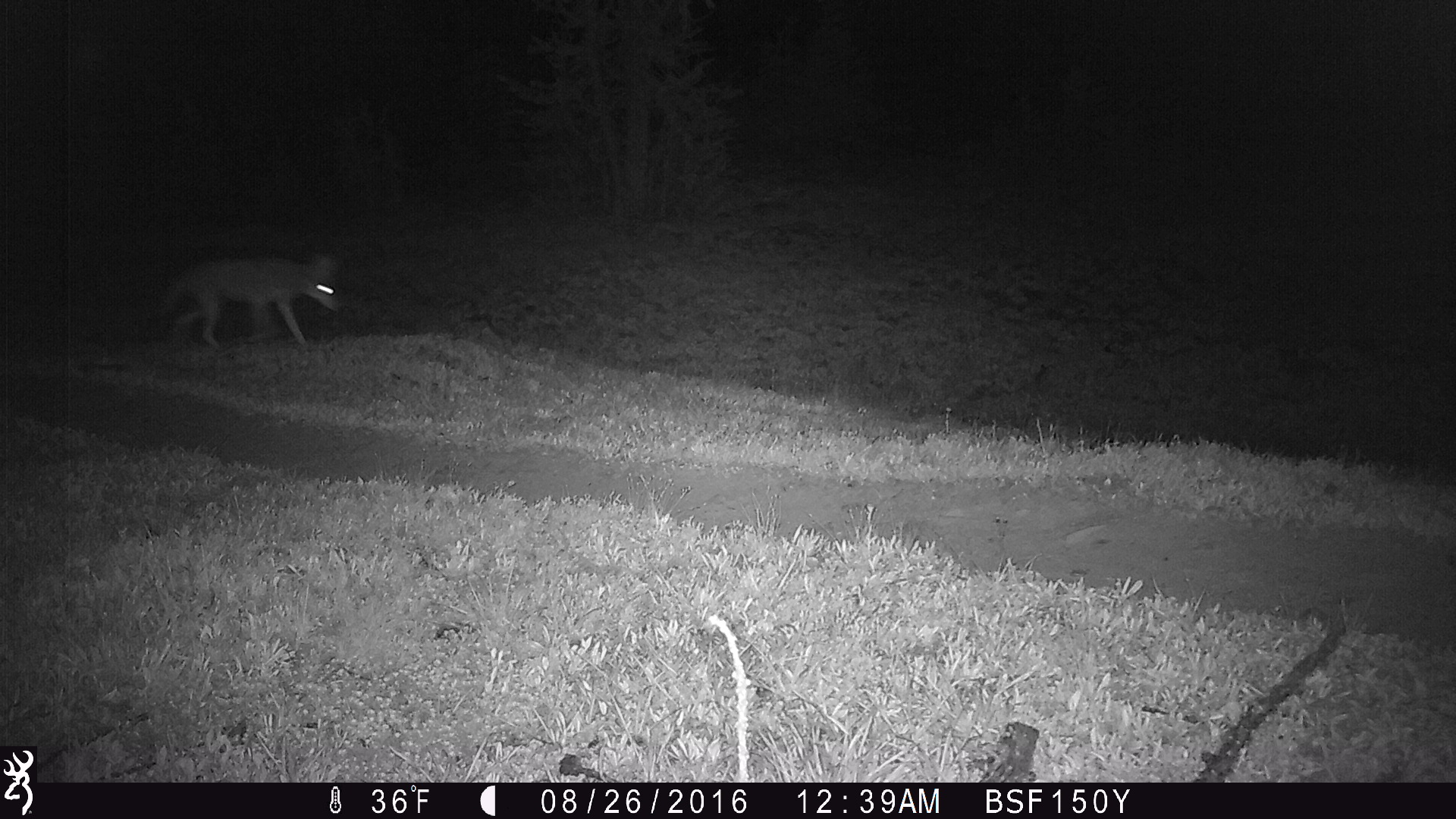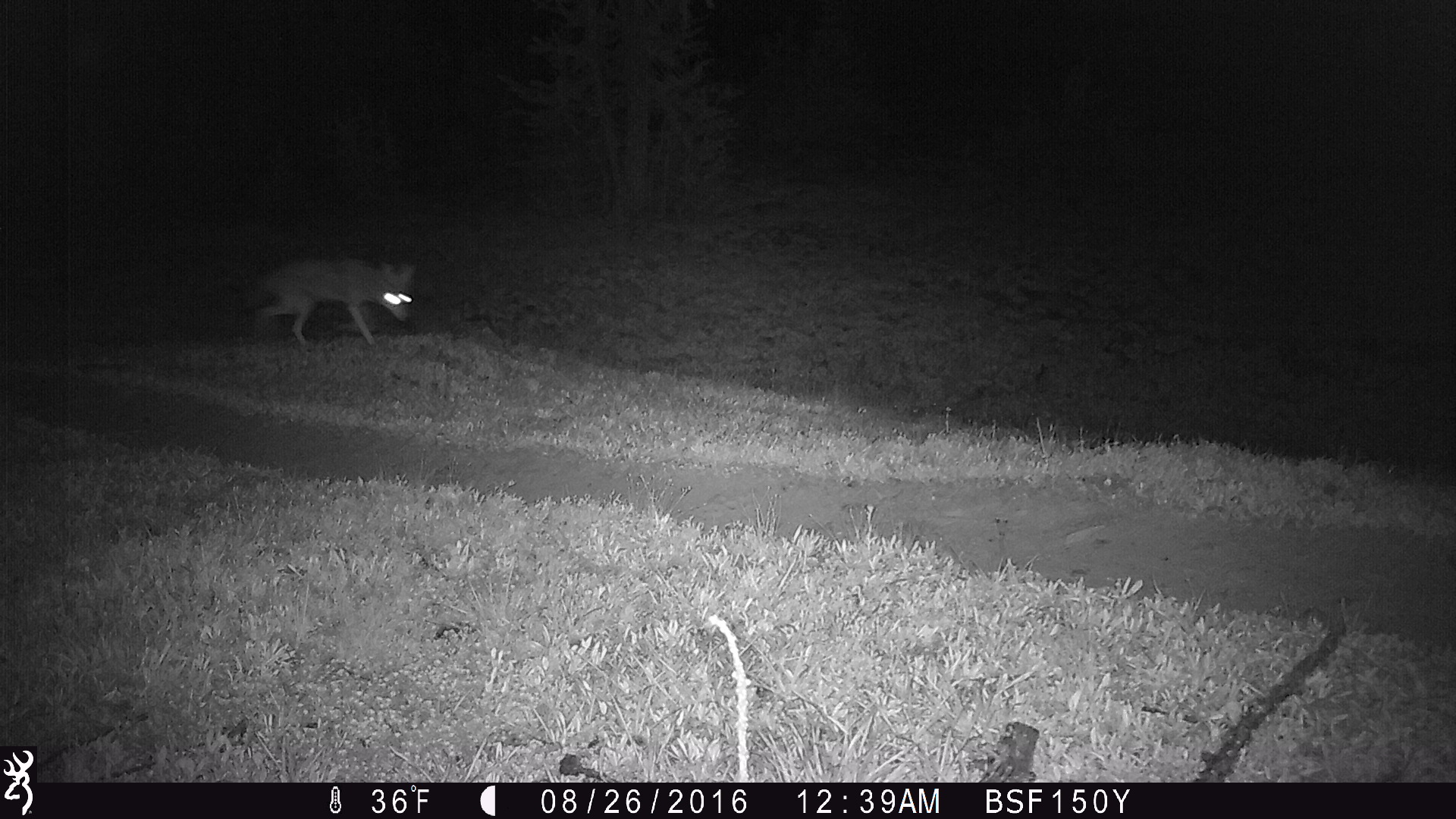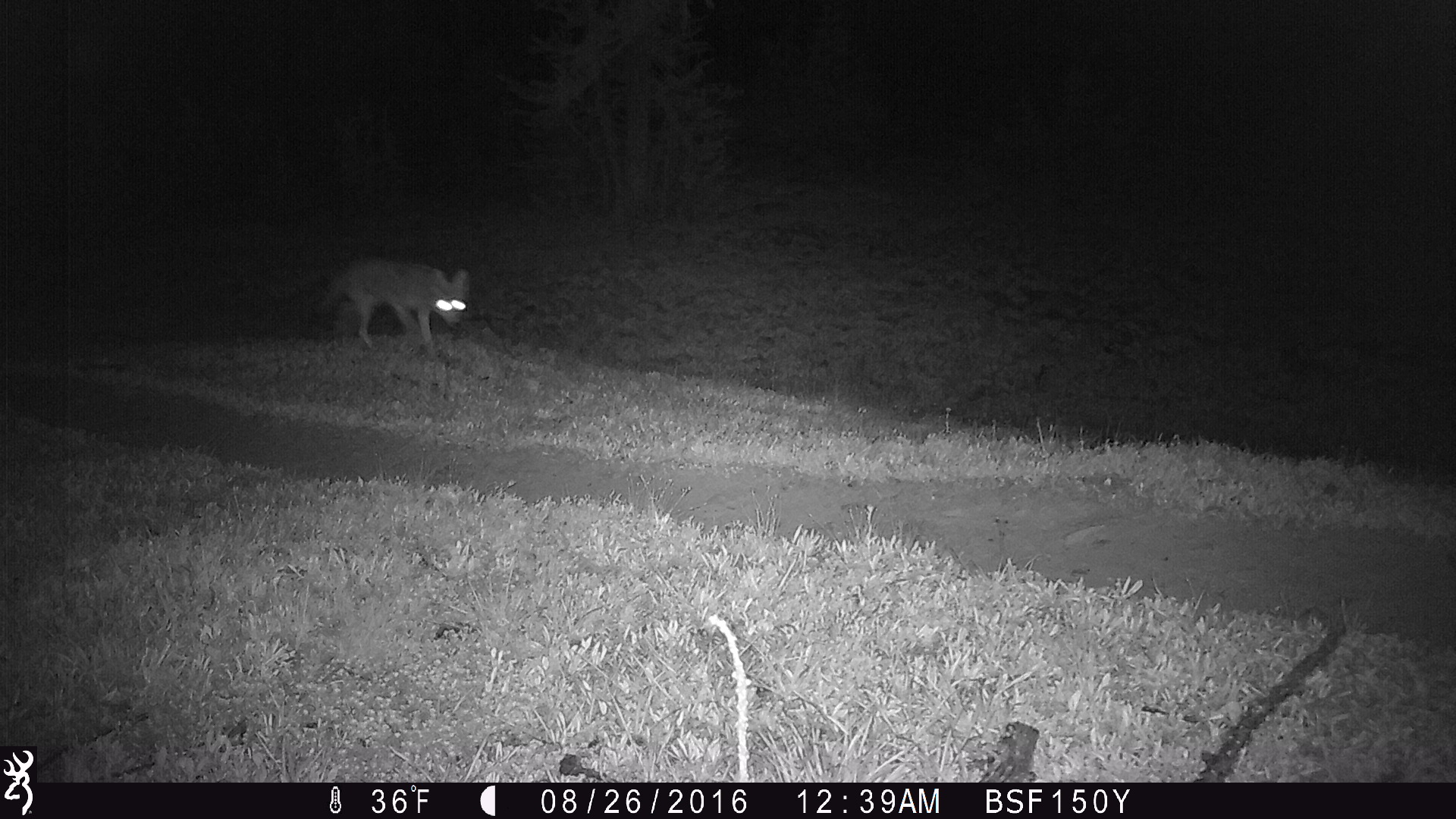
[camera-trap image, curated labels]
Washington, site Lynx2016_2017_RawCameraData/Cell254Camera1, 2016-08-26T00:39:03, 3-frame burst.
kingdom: Animalia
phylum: Chordata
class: Mammalia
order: Carnivora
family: Canidae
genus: Canis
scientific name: Canis latrans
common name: coyote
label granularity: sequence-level